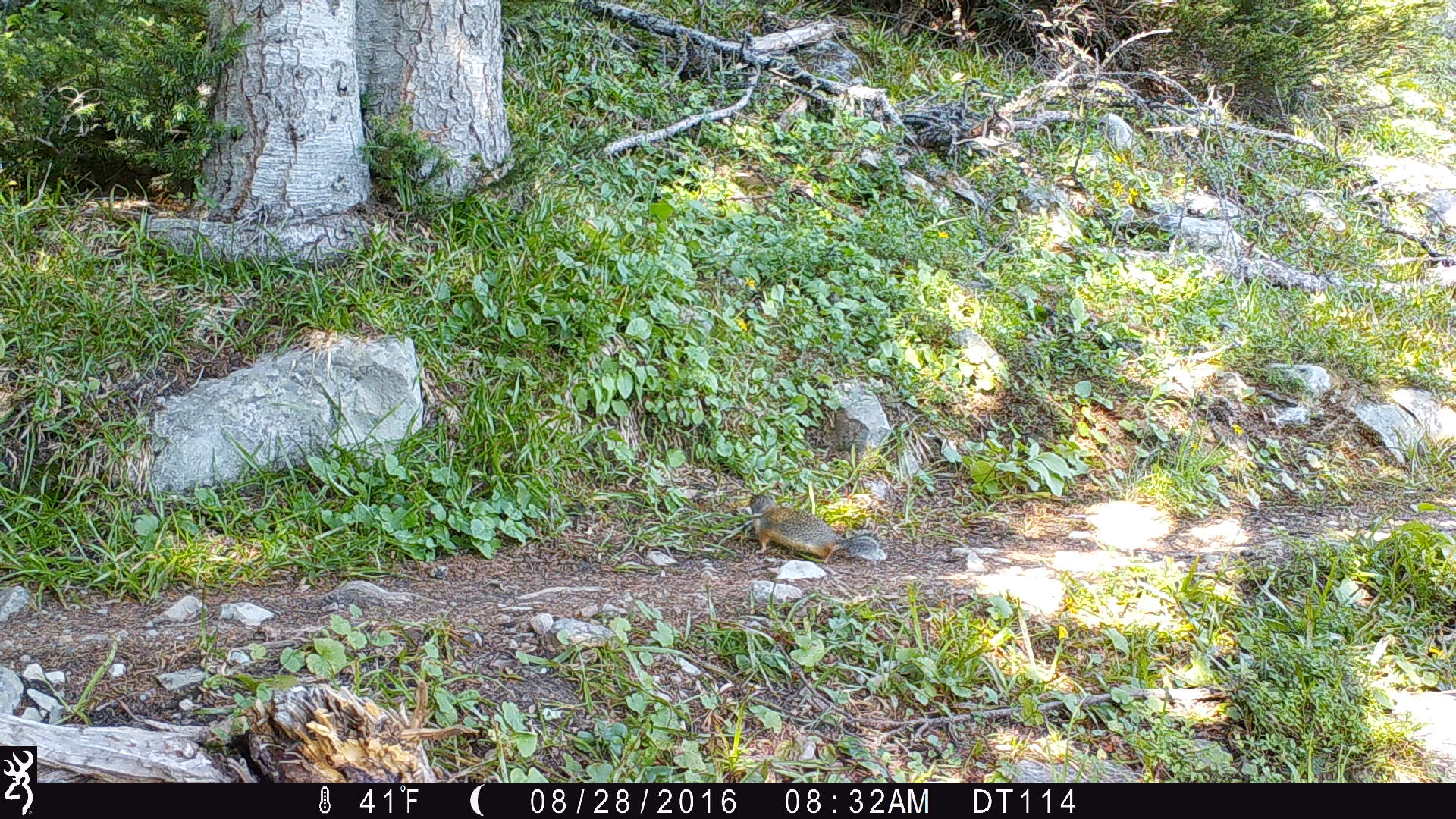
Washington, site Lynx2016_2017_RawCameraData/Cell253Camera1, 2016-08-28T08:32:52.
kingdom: Animalia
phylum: Chordata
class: Mammalia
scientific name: Mammalia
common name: small mammal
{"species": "small mammal (Mammalia)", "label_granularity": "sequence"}